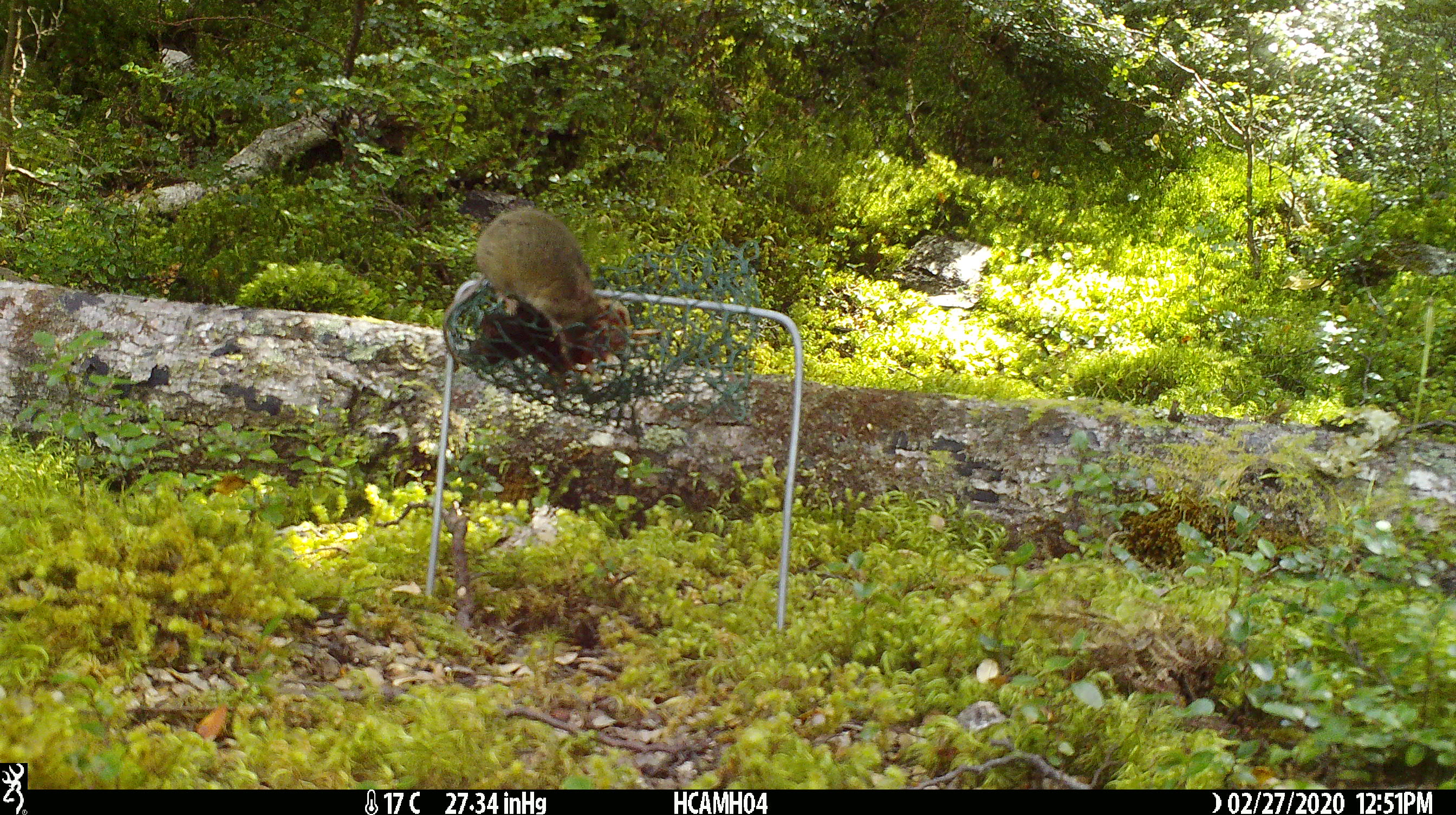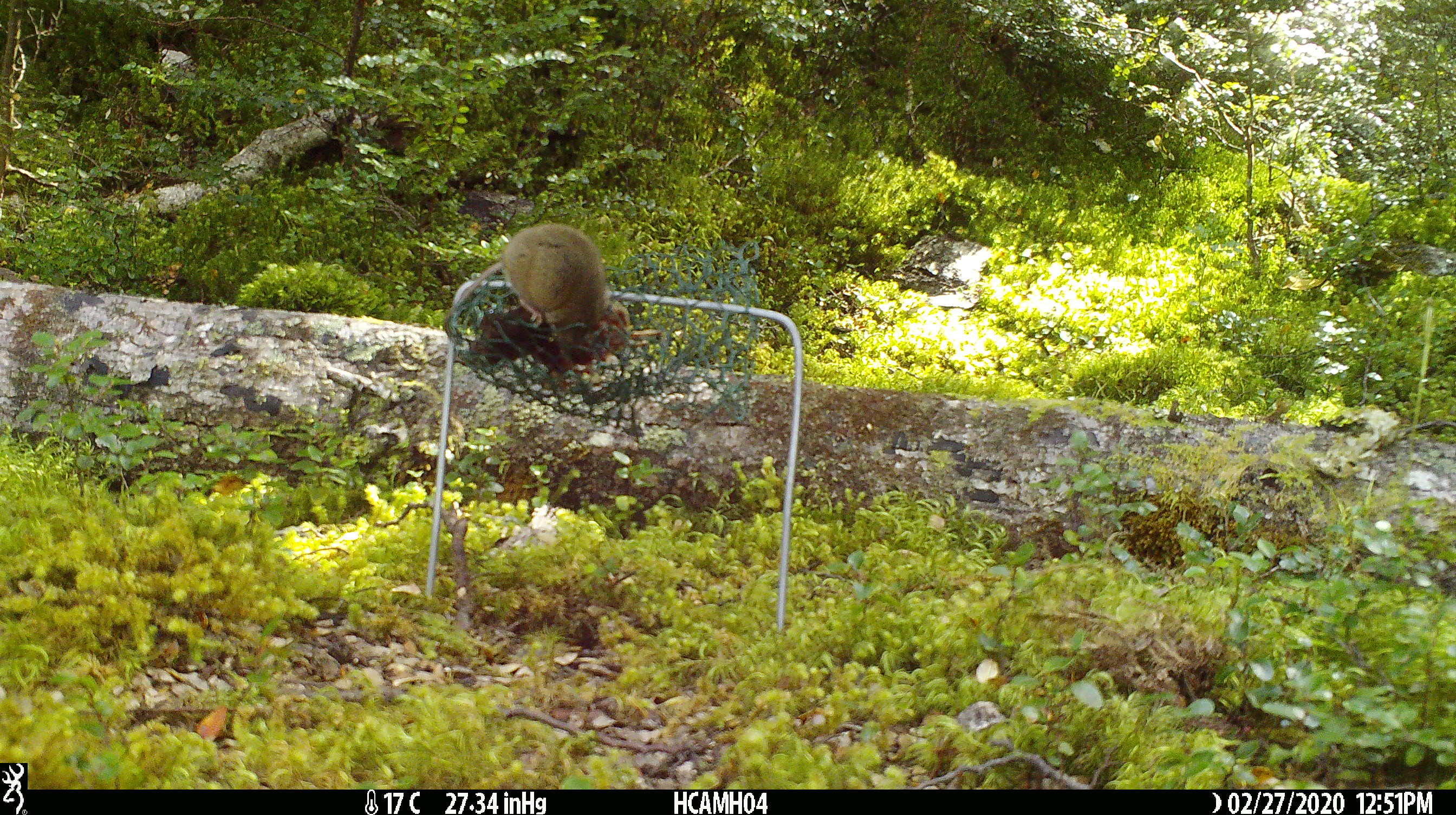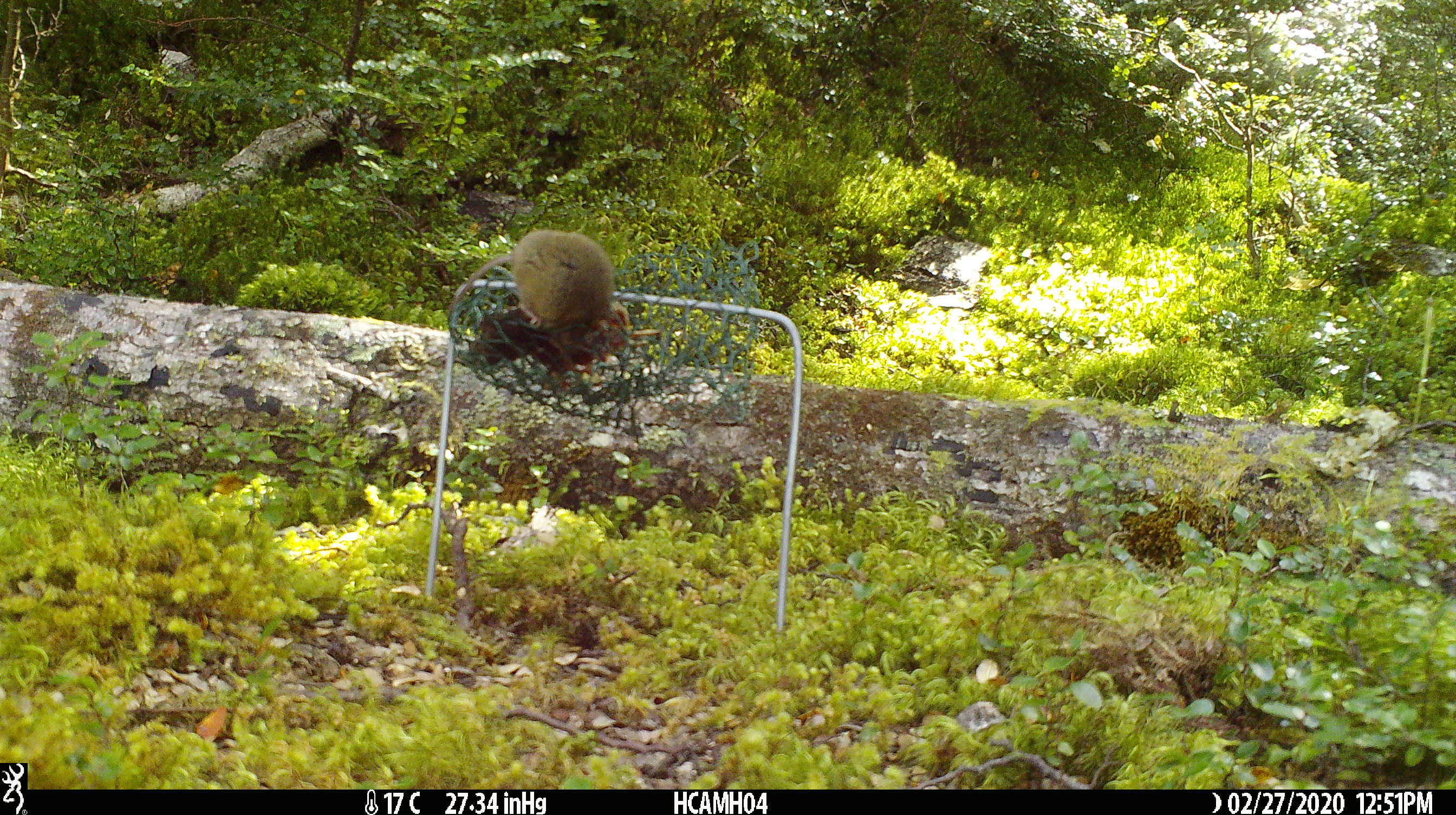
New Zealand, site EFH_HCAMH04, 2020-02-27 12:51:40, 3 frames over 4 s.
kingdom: Animalia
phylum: Chordata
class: Mammalia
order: Rodentia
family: Muridae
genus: Mus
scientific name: Mus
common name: mouse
Mouse (Mus).